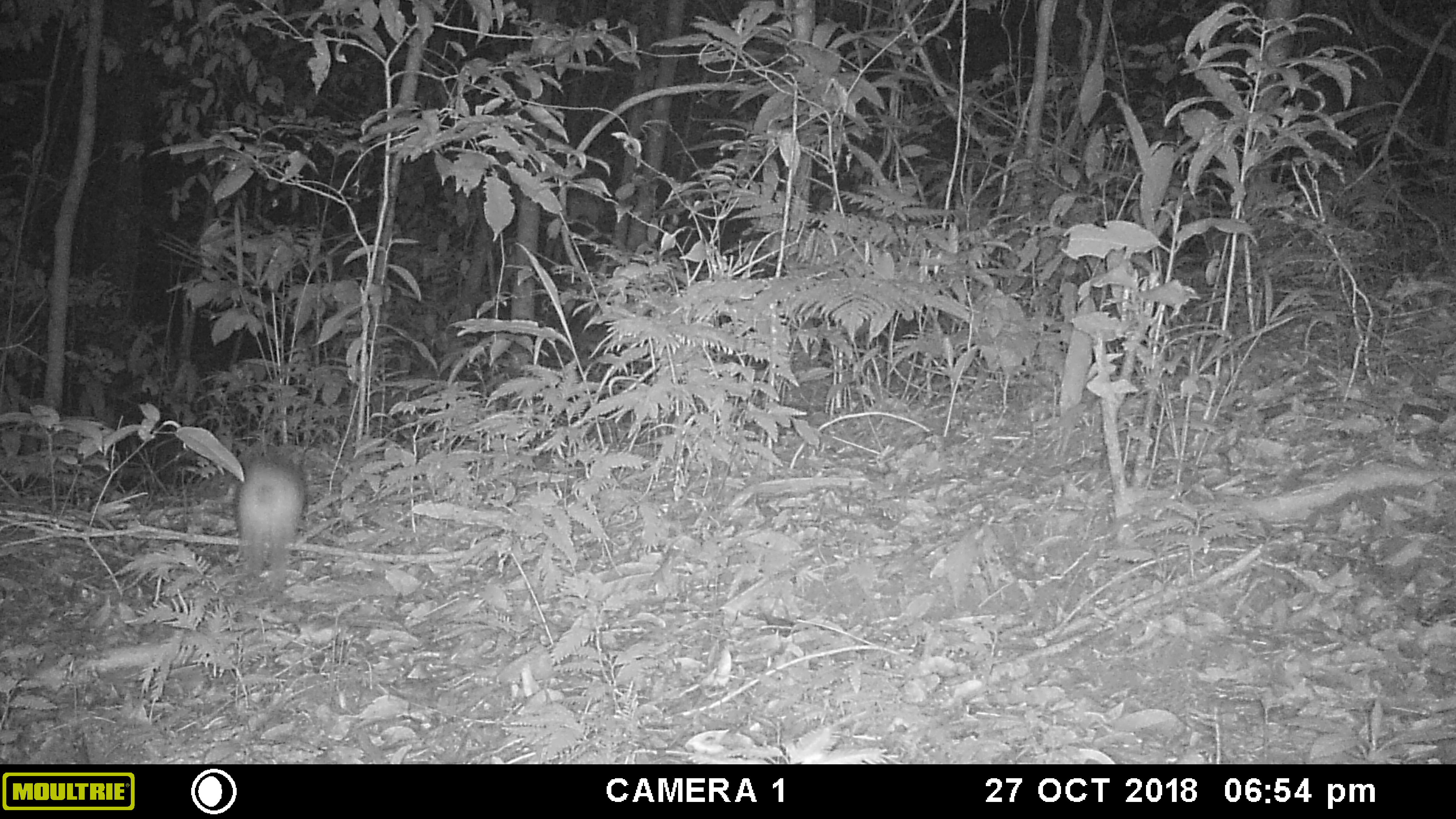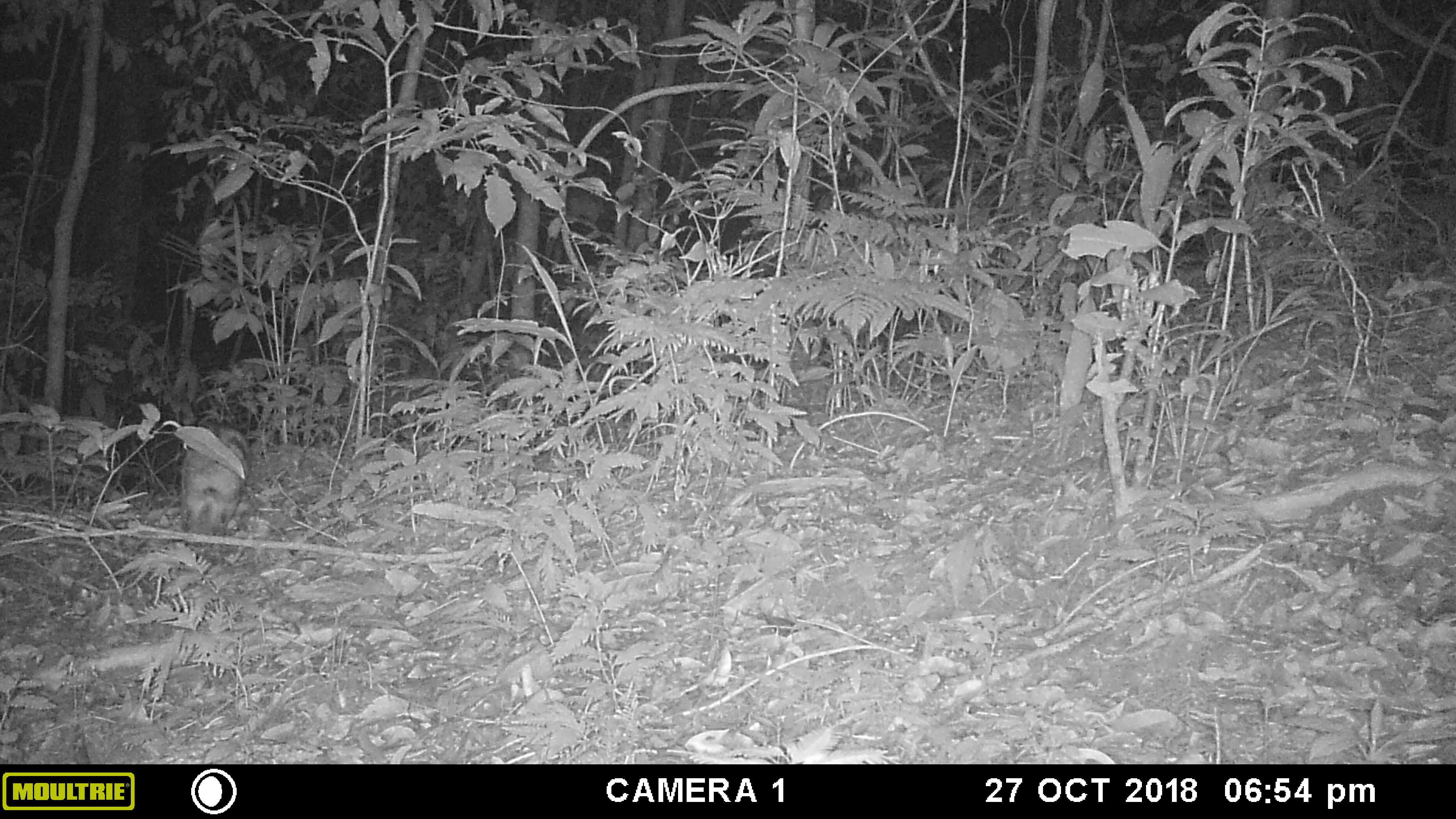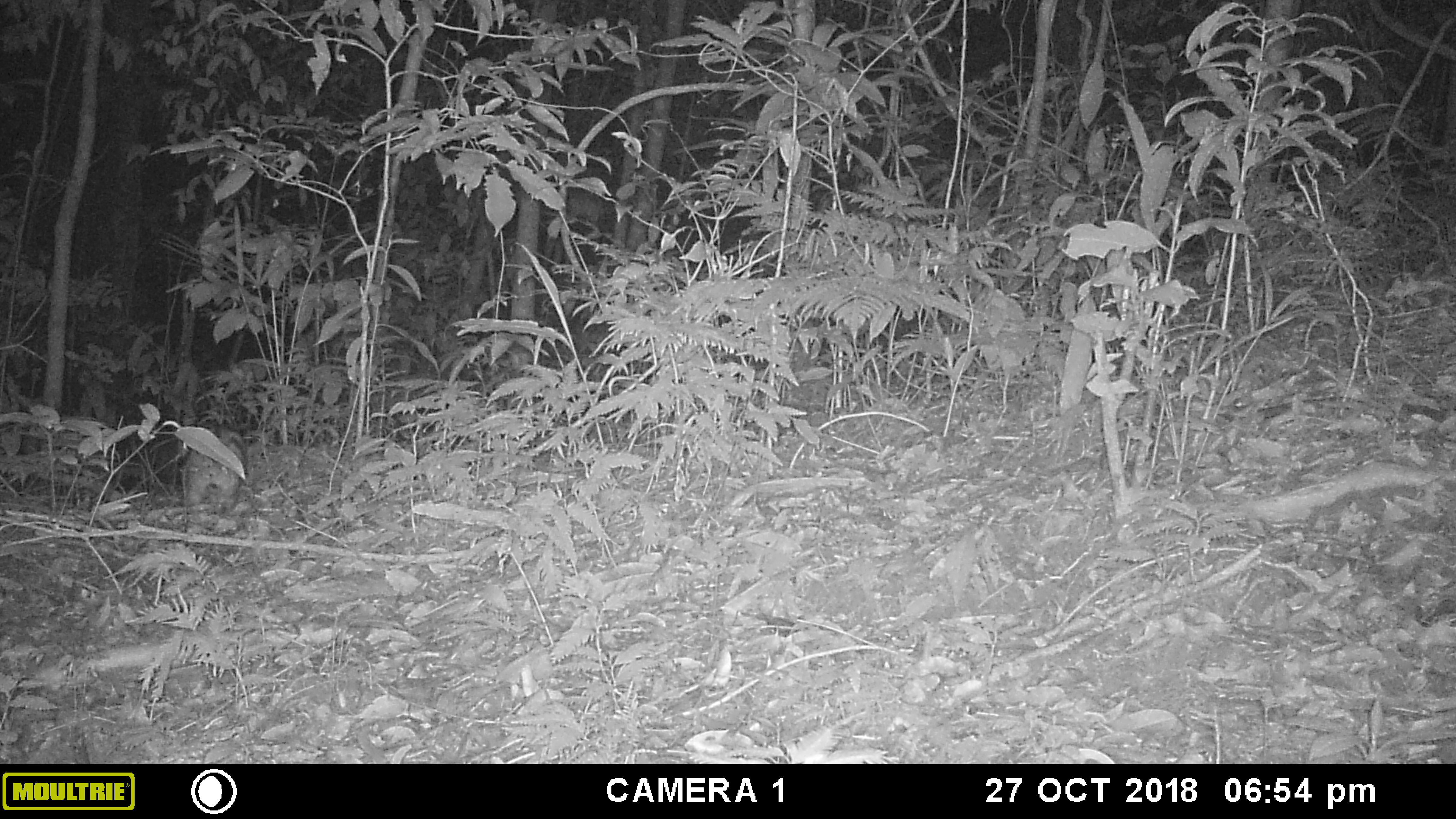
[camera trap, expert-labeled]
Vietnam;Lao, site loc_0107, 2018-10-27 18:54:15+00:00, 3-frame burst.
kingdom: Animalia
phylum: Chordata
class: Mammalia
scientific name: Mammalia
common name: mammal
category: unidentified small mammal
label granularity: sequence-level